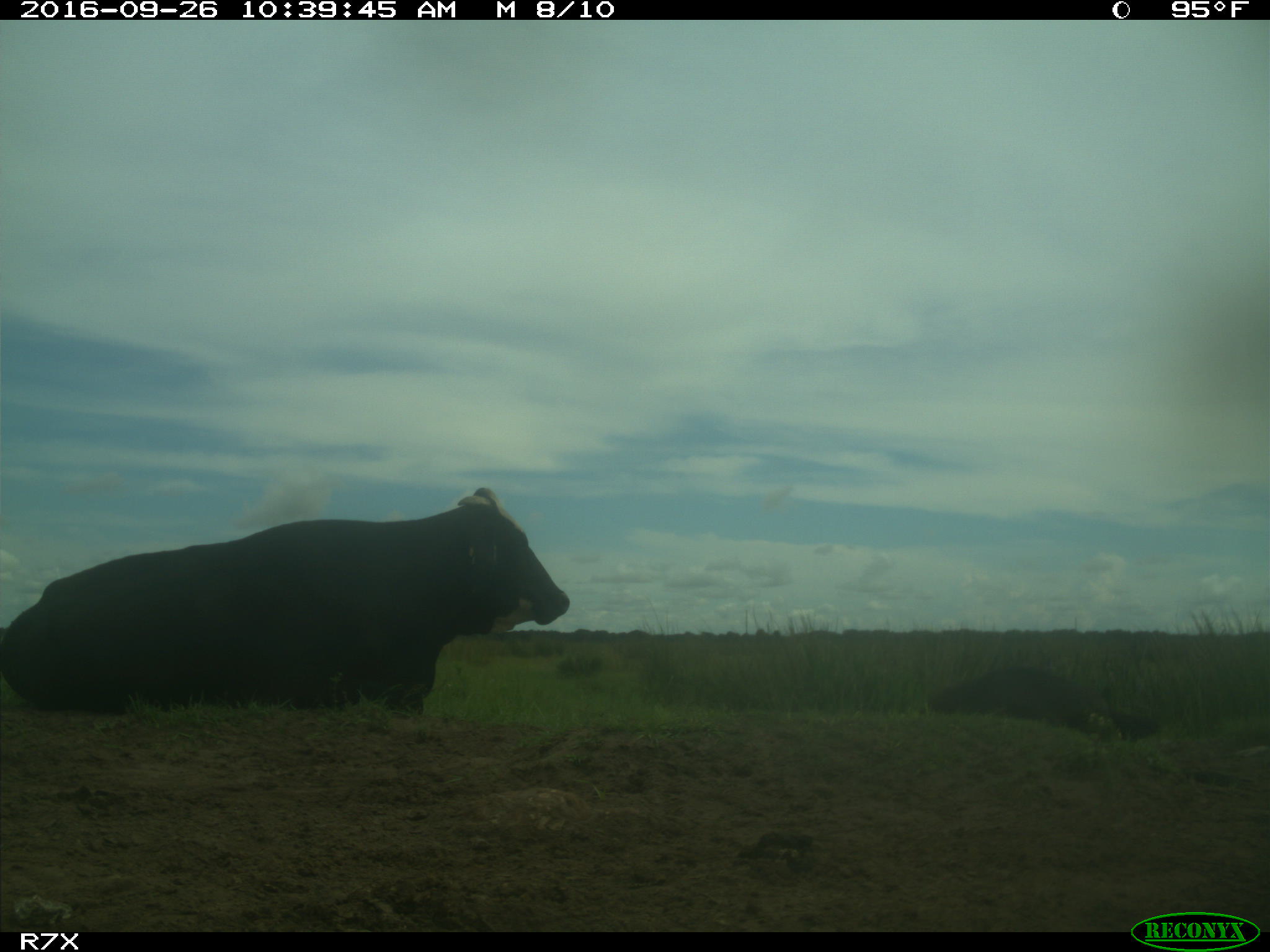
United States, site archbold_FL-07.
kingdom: Animalia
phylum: Chordata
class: Mammalia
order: Artiodactyla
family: Bovidae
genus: Bos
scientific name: Bos taurus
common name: domestic cow